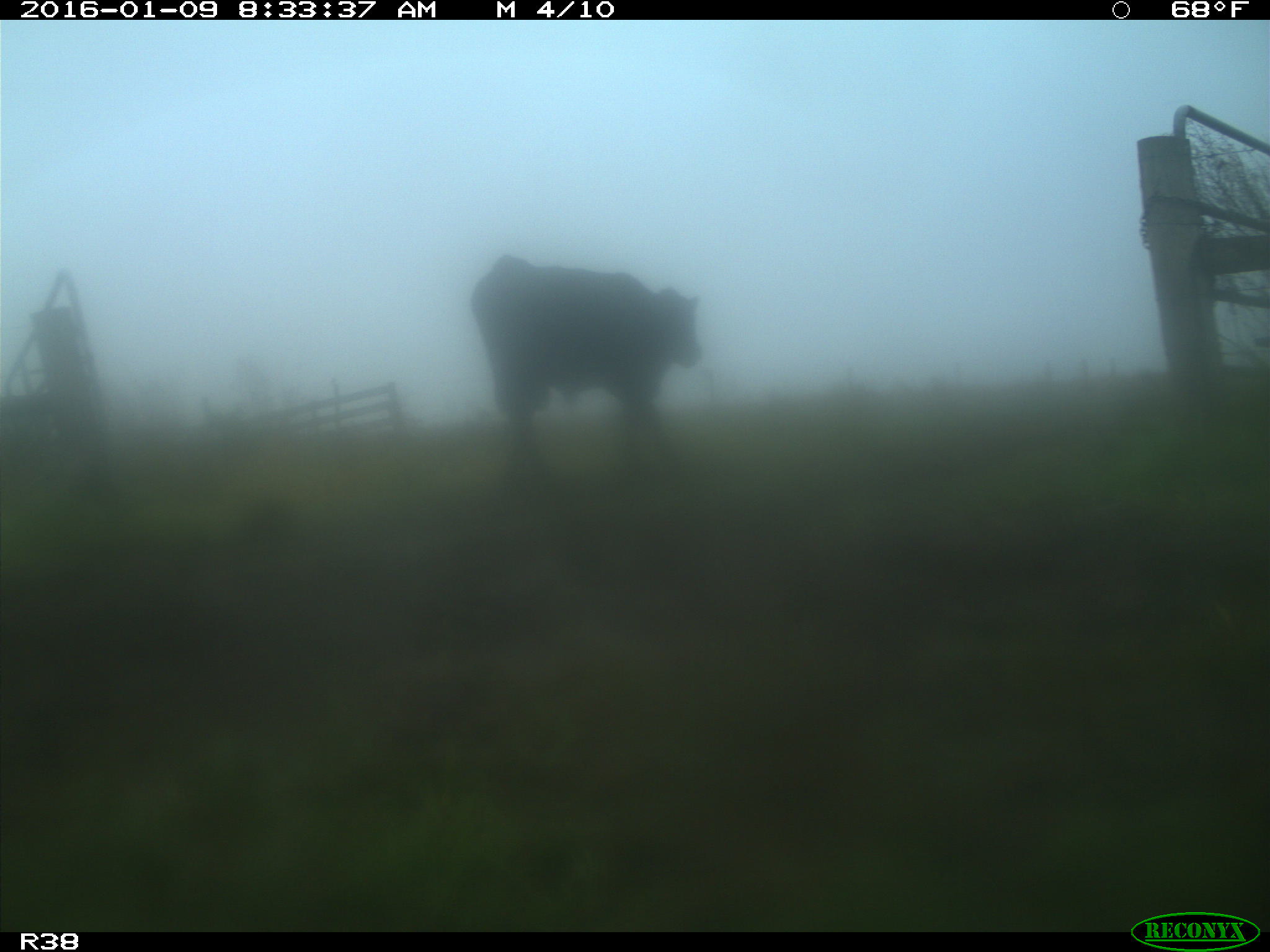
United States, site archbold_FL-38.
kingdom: Animalia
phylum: Chordata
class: Mammalia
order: Artiodactyla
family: Bovidae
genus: Bos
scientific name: Bos taurus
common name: domestic cow